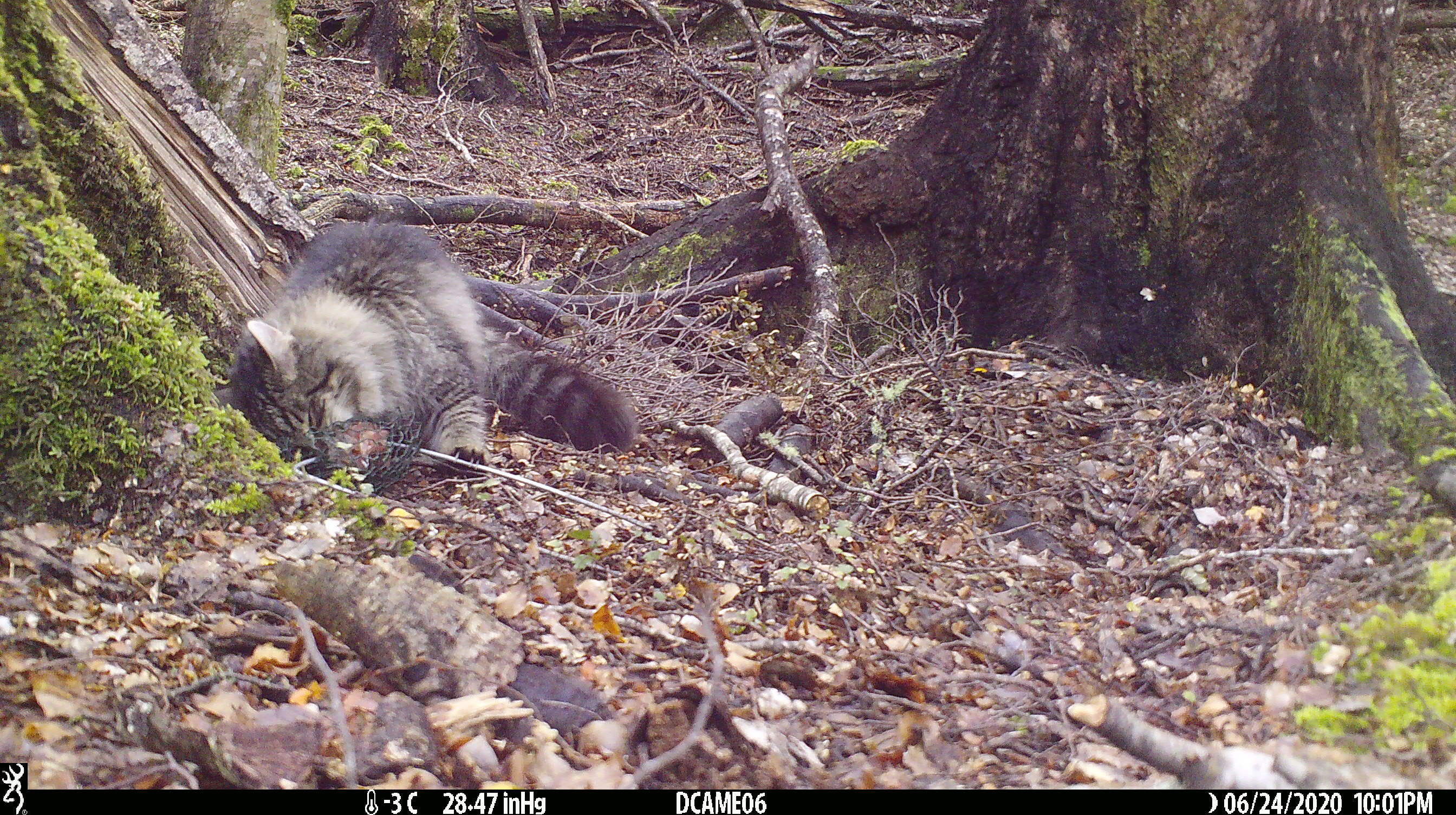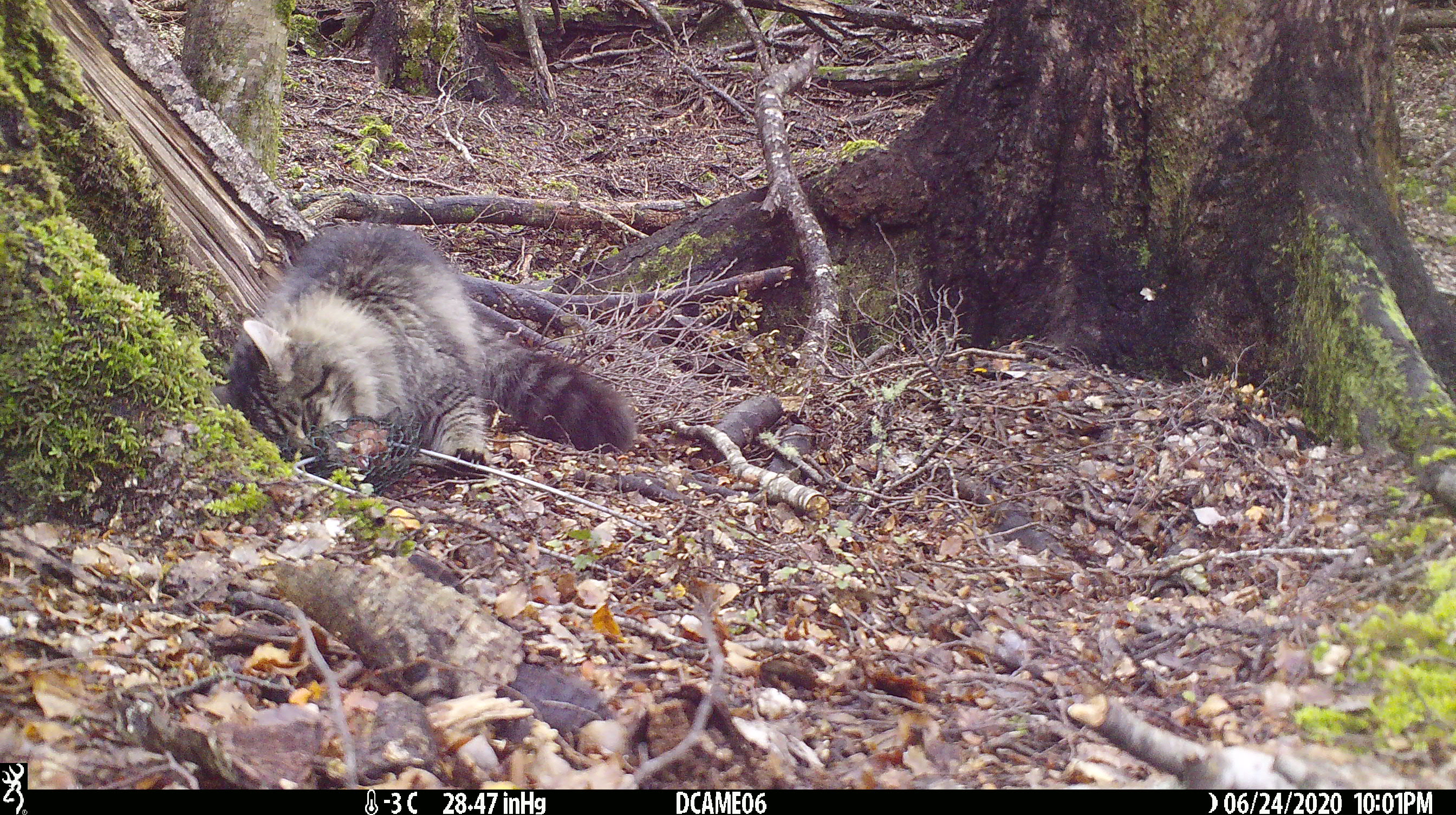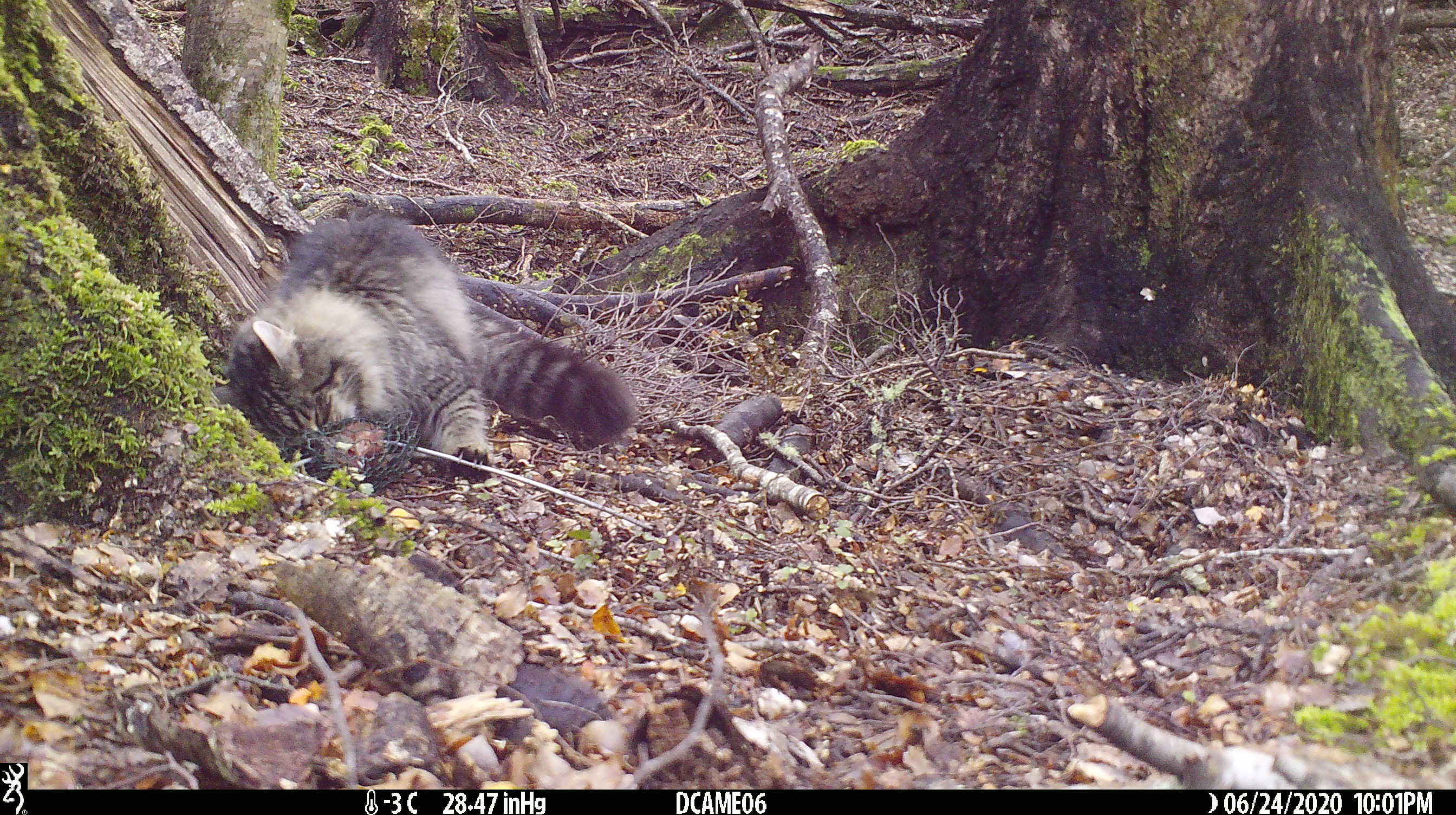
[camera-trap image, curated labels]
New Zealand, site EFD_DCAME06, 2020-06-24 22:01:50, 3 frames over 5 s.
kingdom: Animalia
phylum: Chordata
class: Mammalia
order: Carnivora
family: Felidae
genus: Felis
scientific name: Felis catus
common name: domestic cat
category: cat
Cat (domestic cat) (Felis catus).